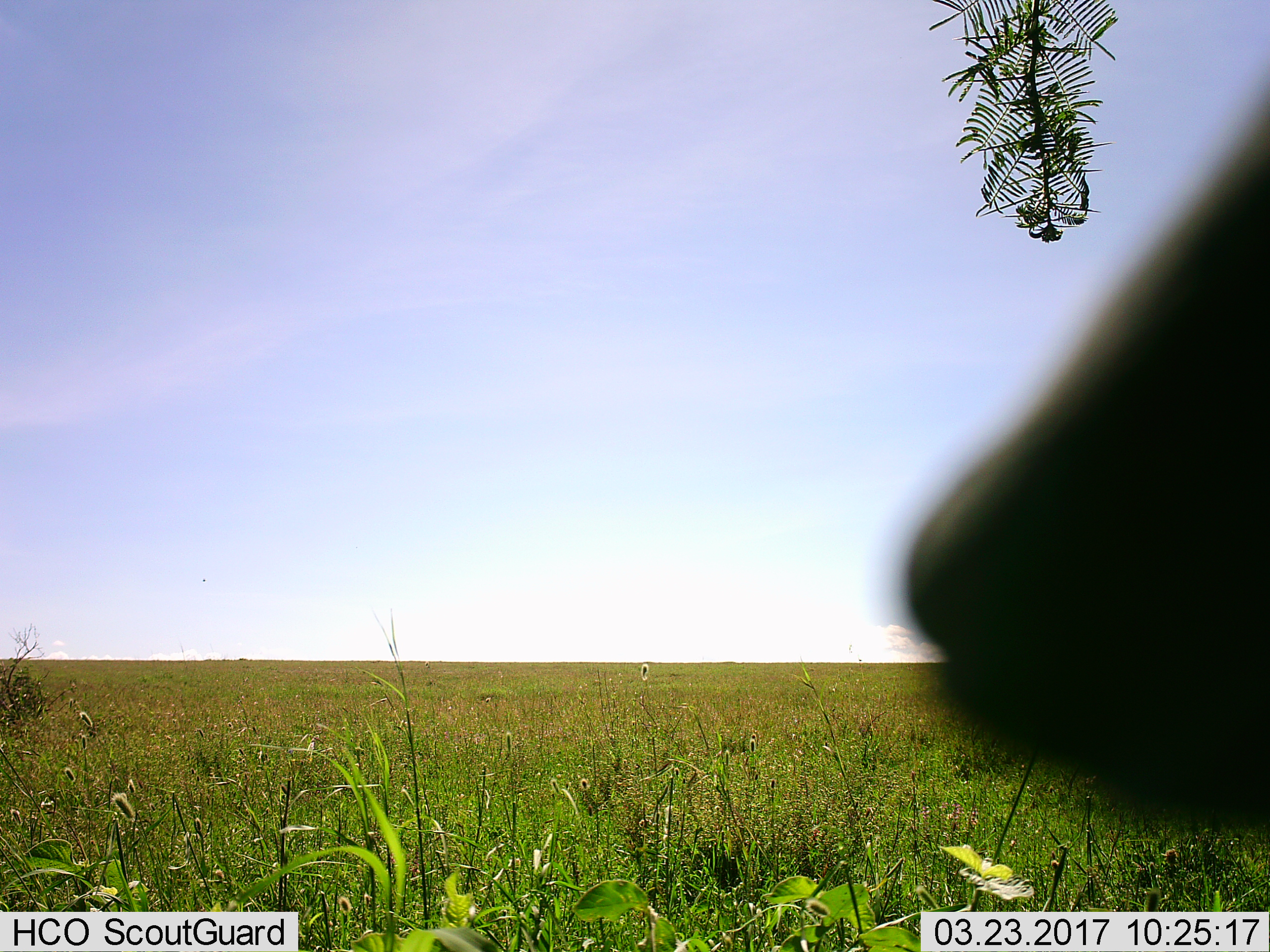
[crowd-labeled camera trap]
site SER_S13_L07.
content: unidentified animal